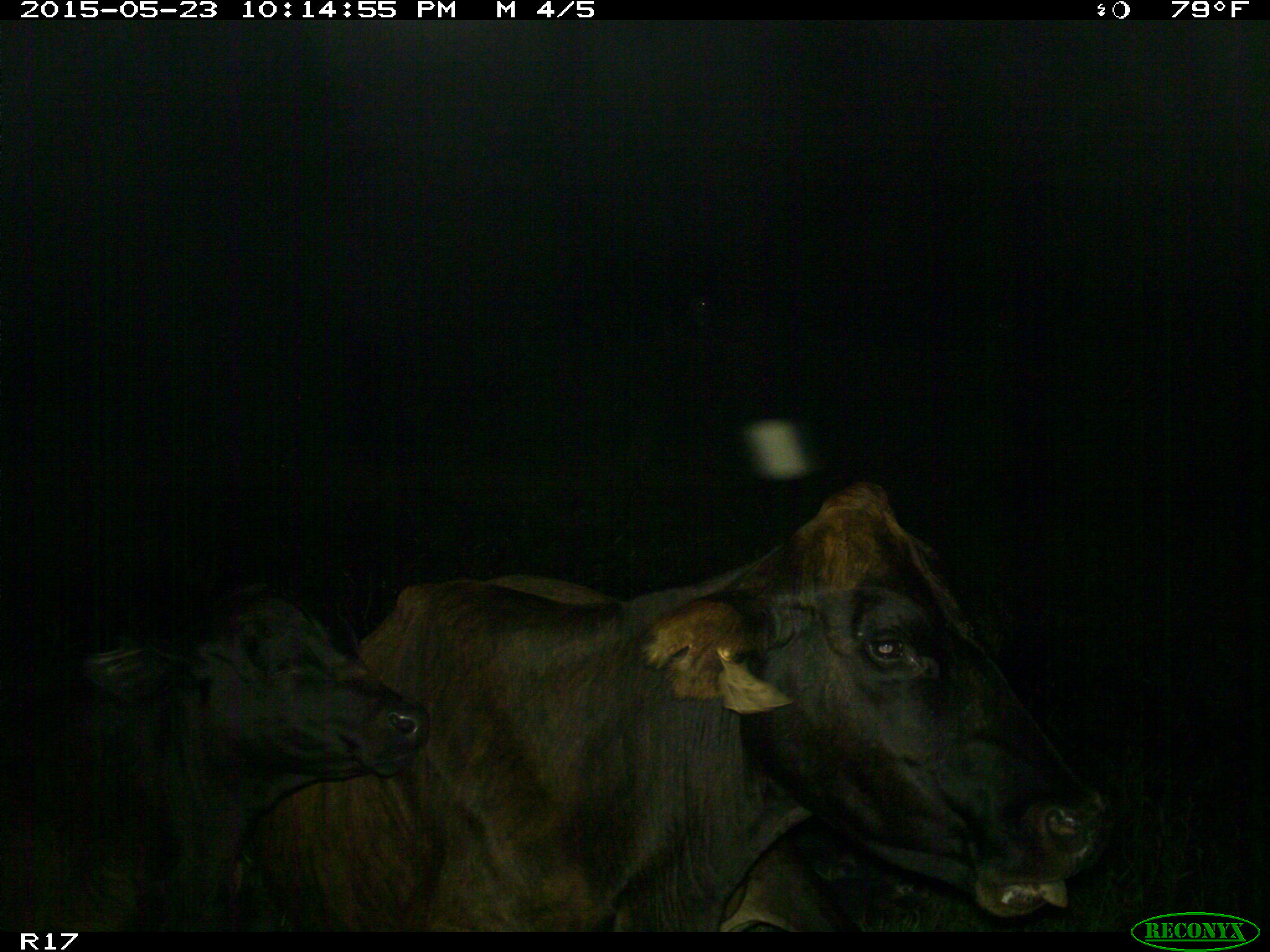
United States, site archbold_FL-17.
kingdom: Animalia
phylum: Chordata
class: Mammalia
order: Artiodactyla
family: Bovidae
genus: Bos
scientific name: Bos taurus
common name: domestic cow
Bos taurus (domestic cow).